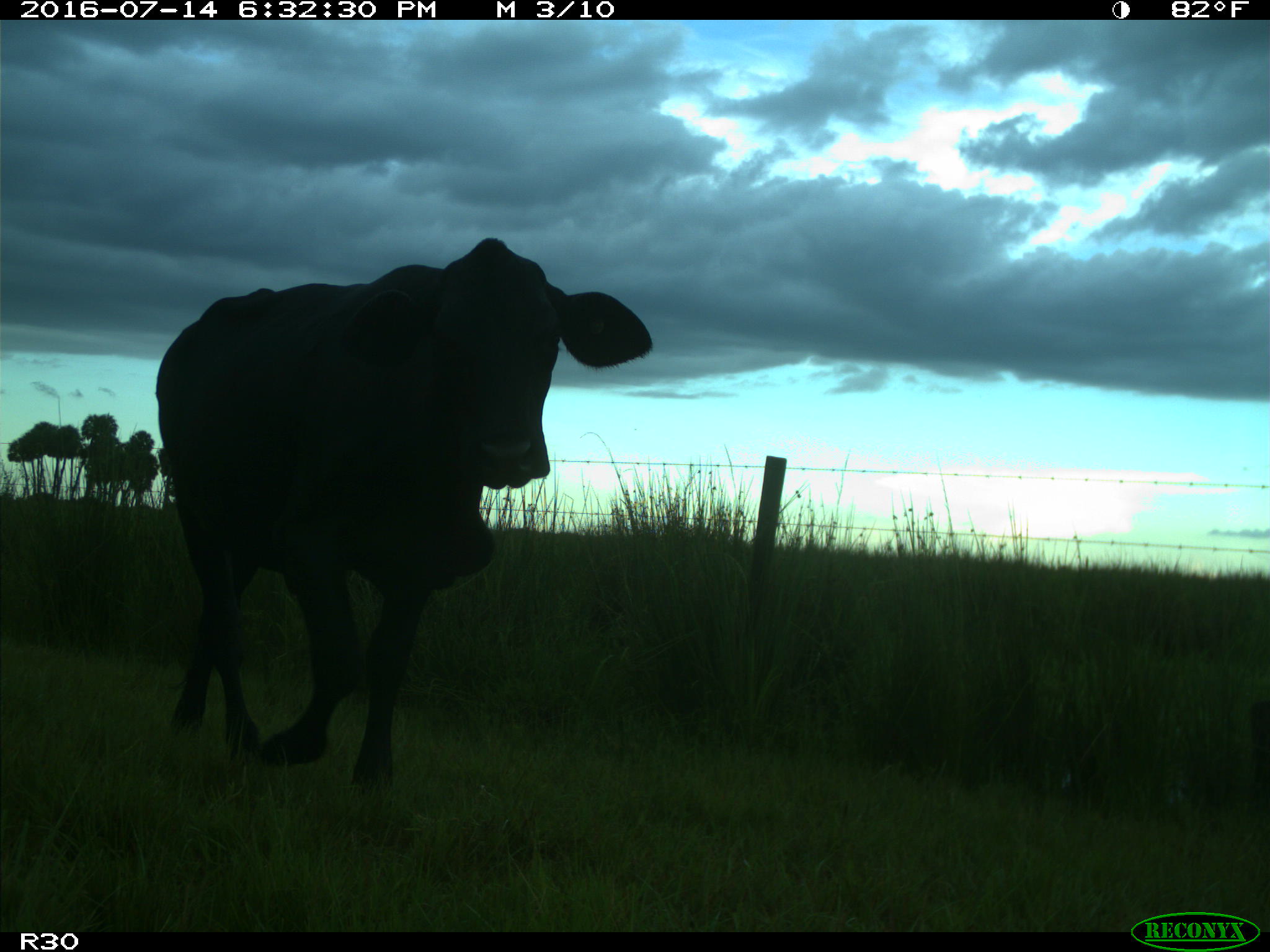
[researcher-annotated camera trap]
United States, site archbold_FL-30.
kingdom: Animalia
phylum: Chordata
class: Mammalia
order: Artiodactyla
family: Bovidae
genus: Bos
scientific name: Bos taurus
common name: domestic cow